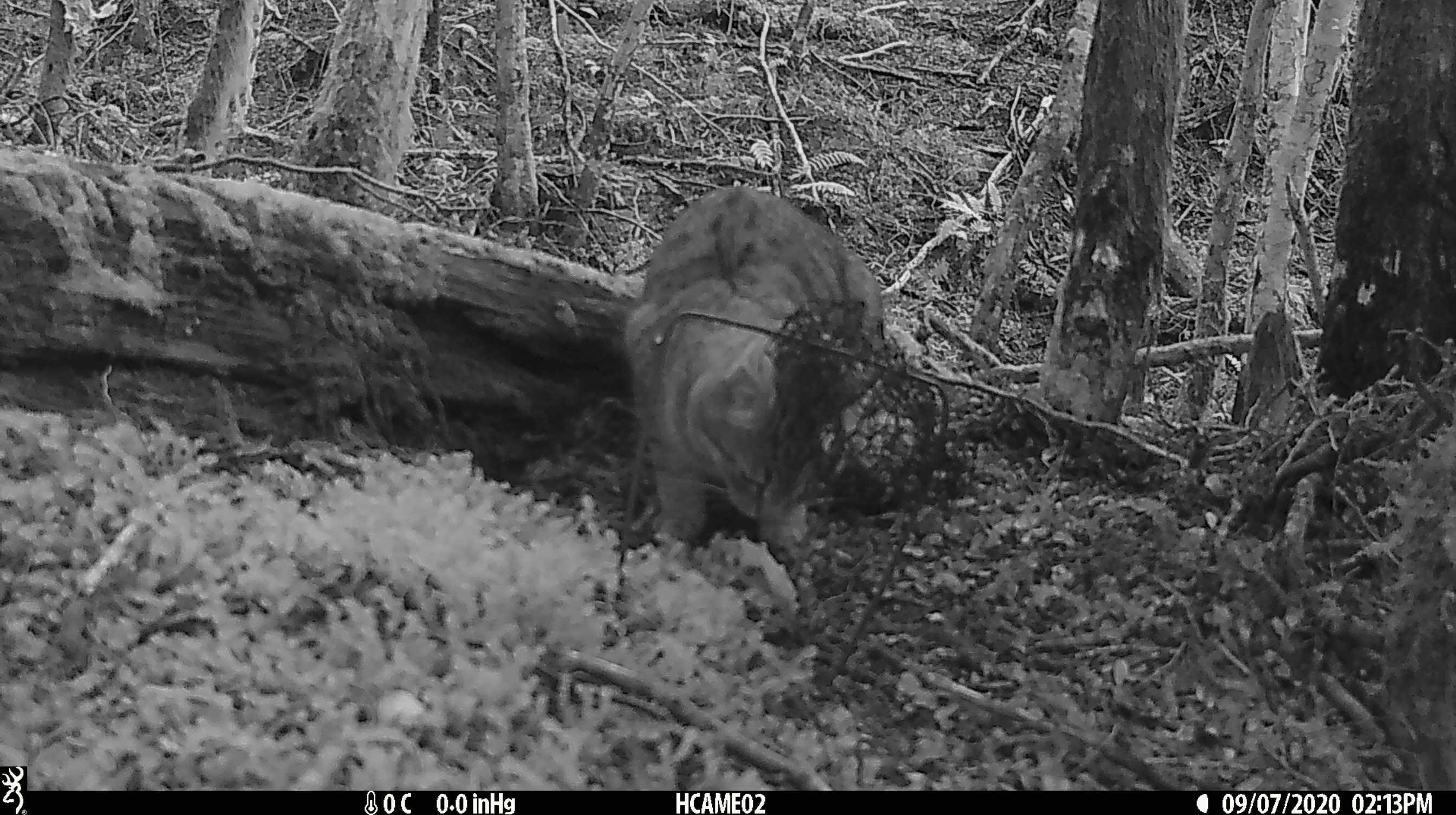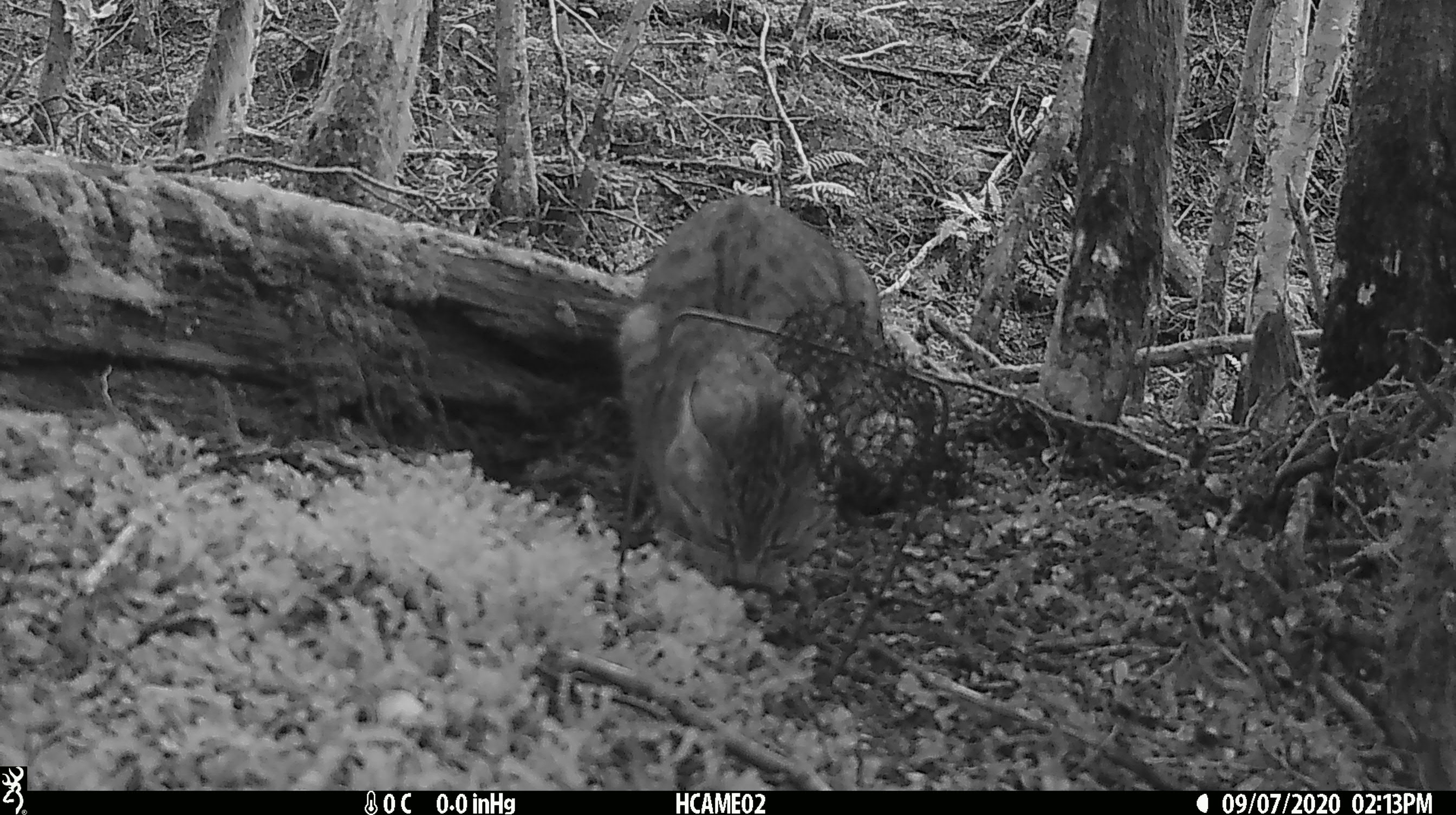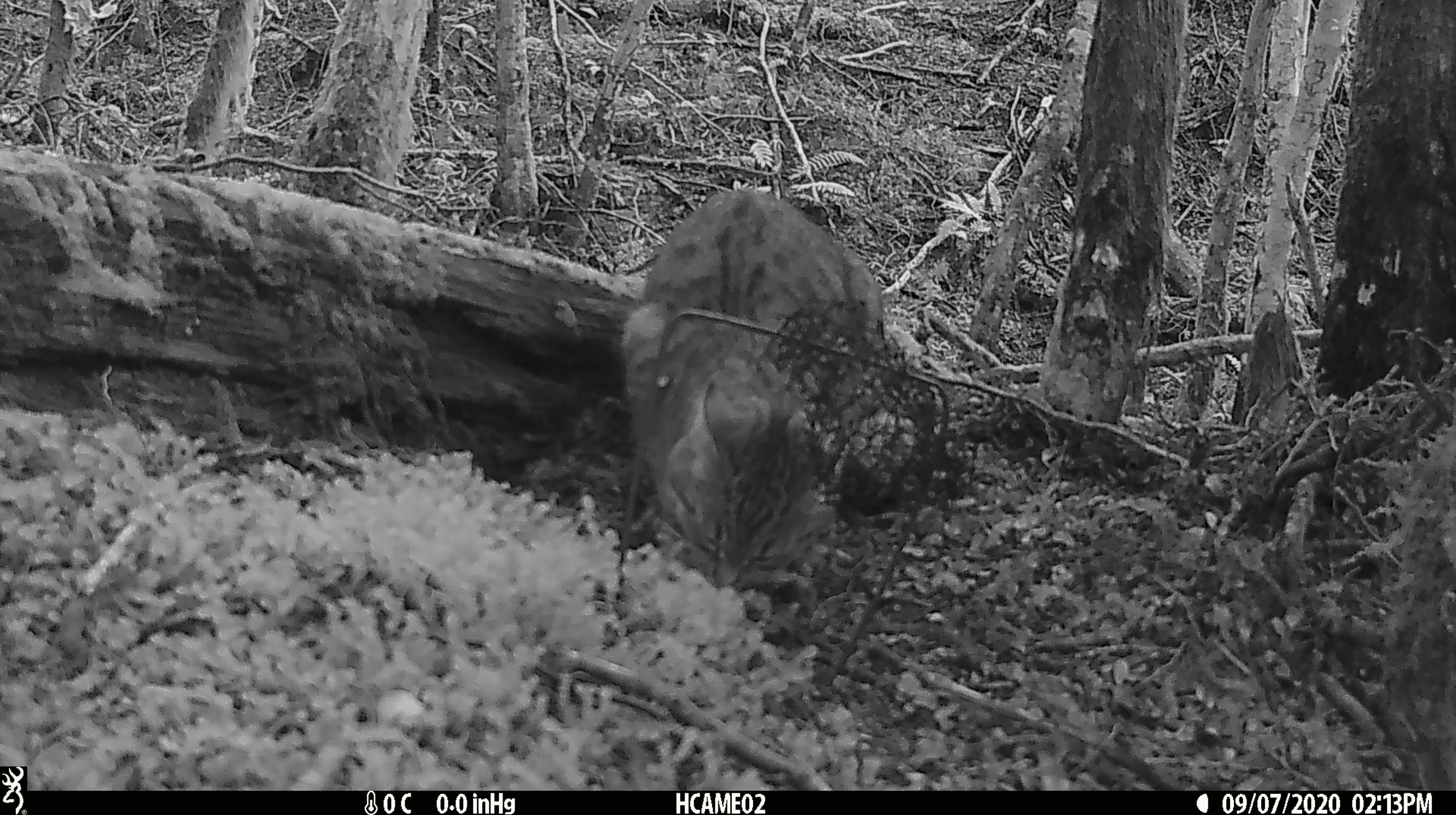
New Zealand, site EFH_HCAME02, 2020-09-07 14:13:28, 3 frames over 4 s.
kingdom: Animalia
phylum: Chordata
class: Mammalia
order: Carnivora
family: Felidae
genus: Felis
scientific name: Felis catus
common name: domestic cat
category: cat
Cat (domestic cat) (Felis catus).